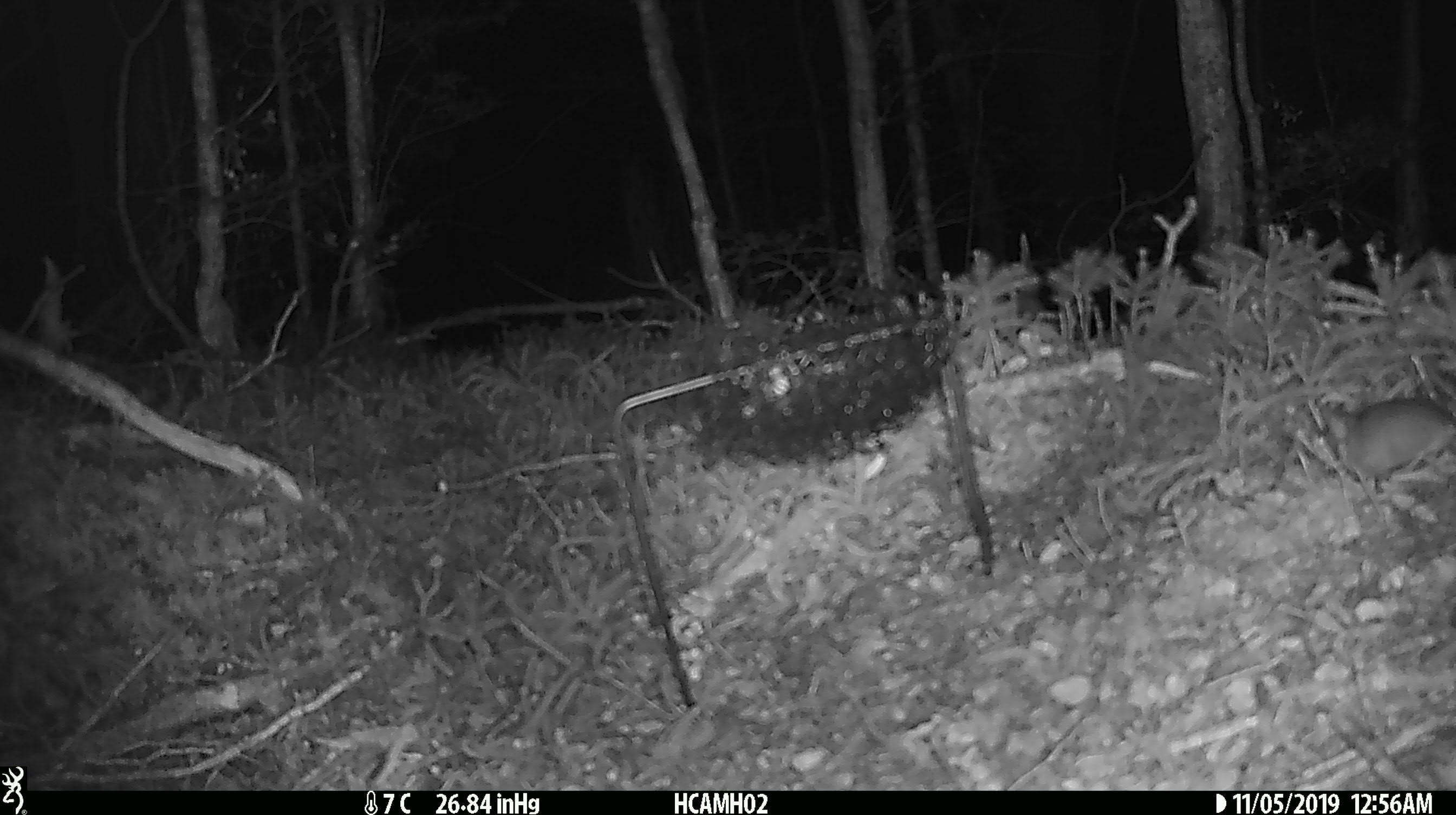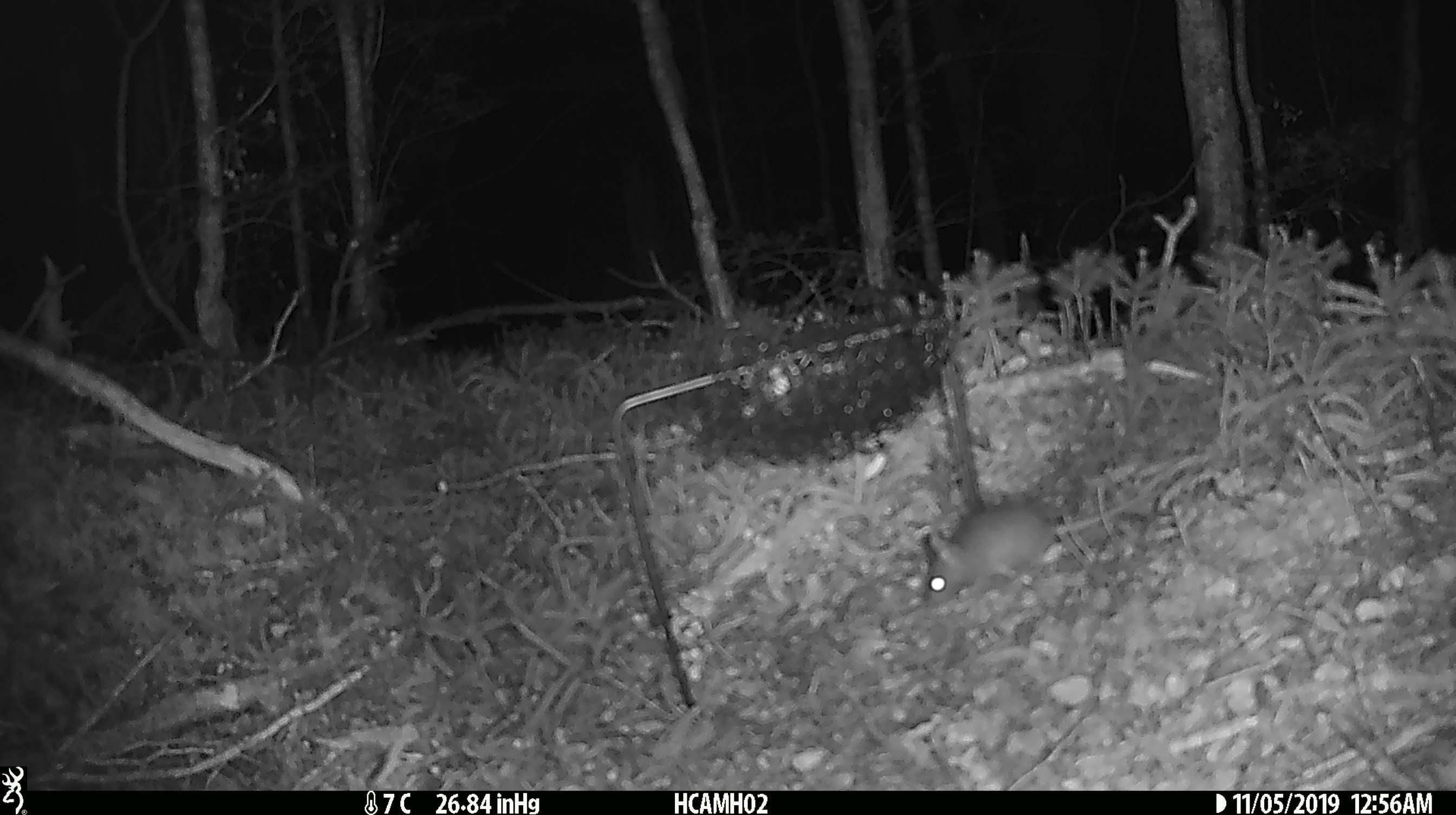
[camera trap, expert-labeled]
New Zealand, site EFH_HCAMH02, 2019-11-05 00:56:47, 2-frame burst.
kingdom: Animalia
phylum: Chordata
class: Mammalia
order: Rodentia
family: Muridae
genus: Mus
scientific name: Mus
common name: mouse